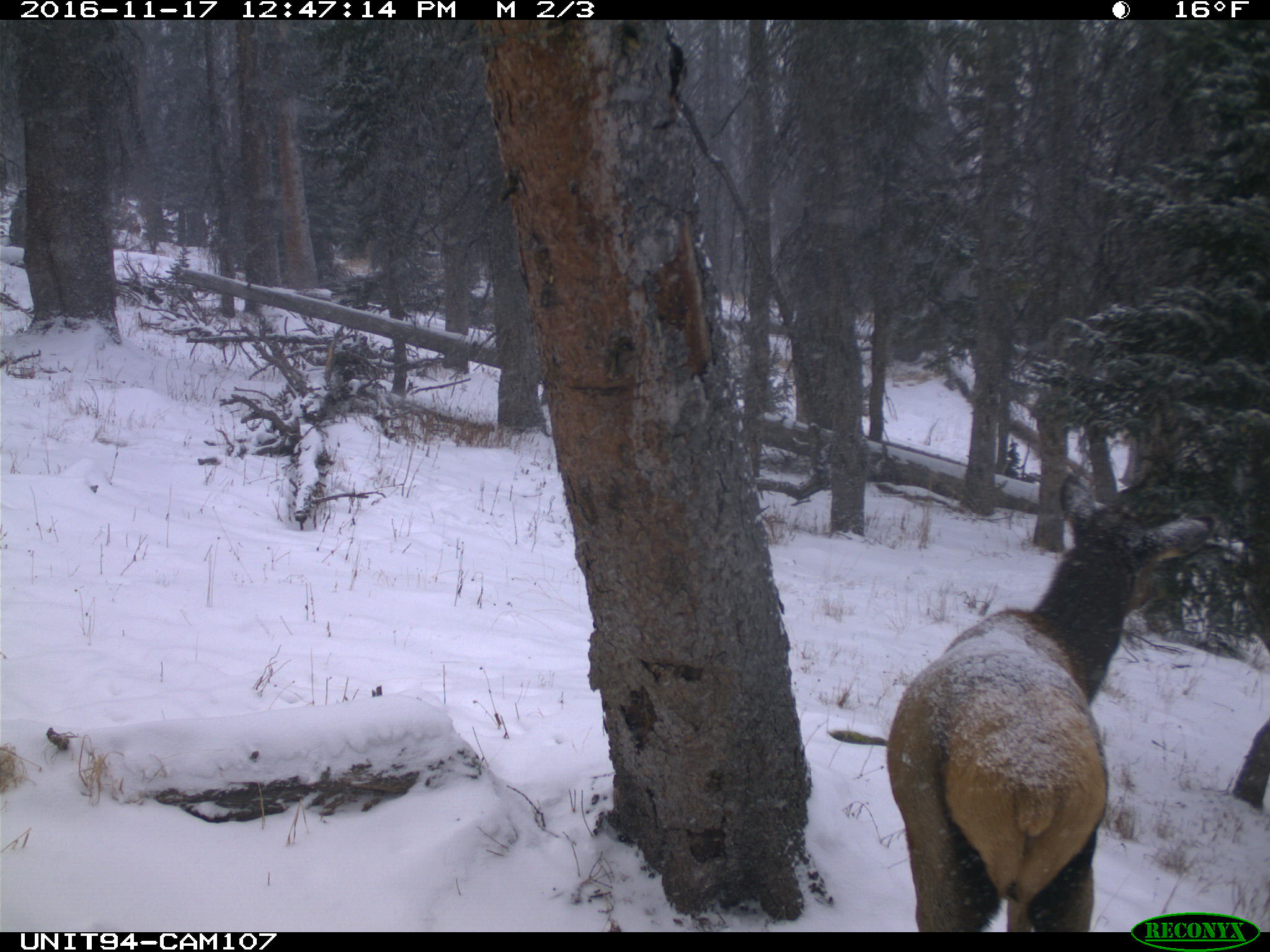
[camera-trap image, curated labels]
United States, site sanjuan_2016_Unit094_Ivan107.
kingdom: Animalia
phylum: Chordata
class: Mammalia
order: Artiodactyla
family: Cervidae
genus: Cervus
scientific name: Cervus elaphus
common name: red deer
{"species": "Cervus elaphus (red deer)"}